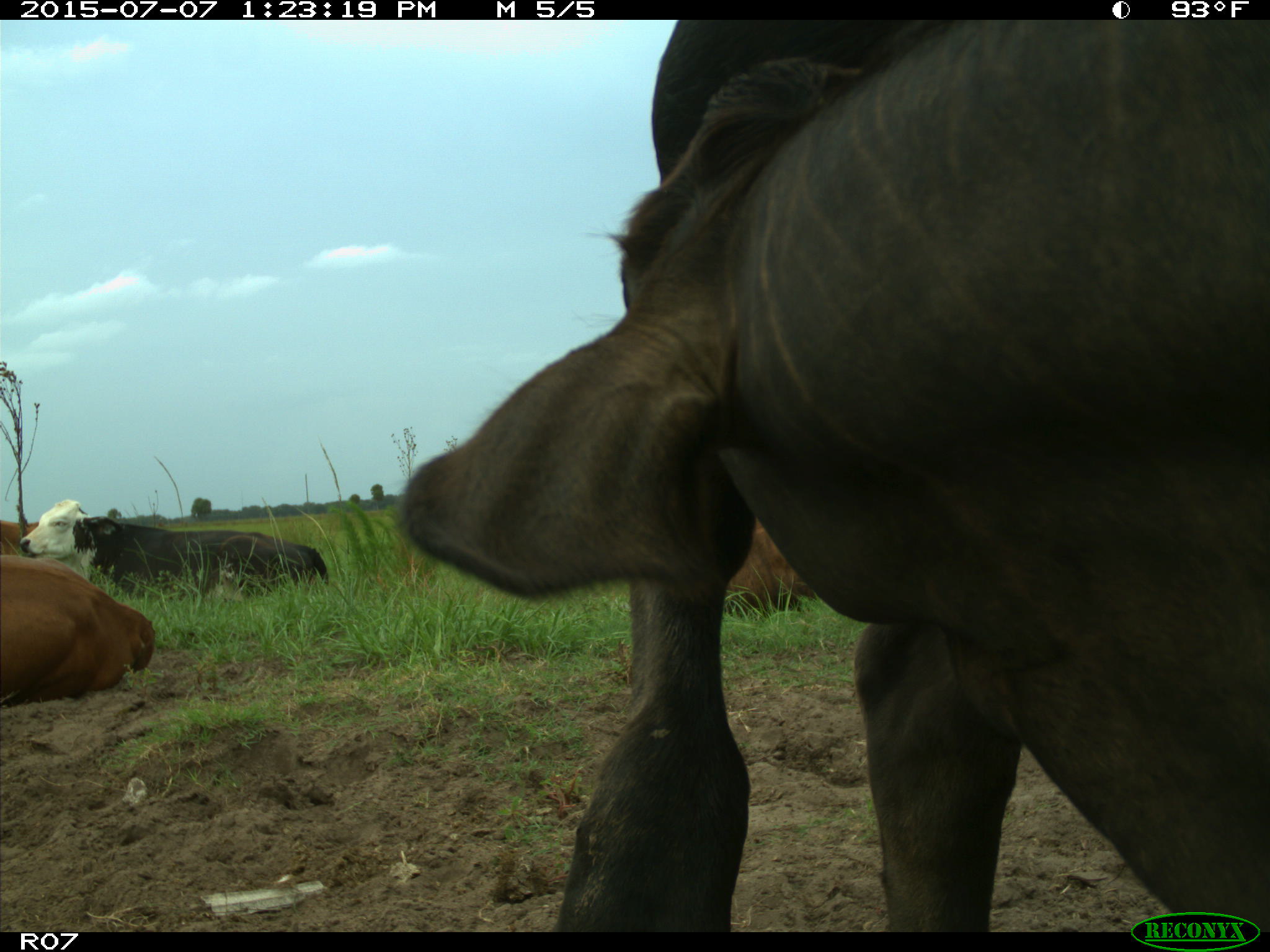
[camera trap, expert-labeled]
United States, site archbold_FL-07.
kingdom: Animalia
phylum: Chordata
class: Mammalia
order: Artiodactyla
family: Bovidae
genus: Bos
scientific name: Bos taurus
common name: domestic cow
Bos taurus (domestic cow).